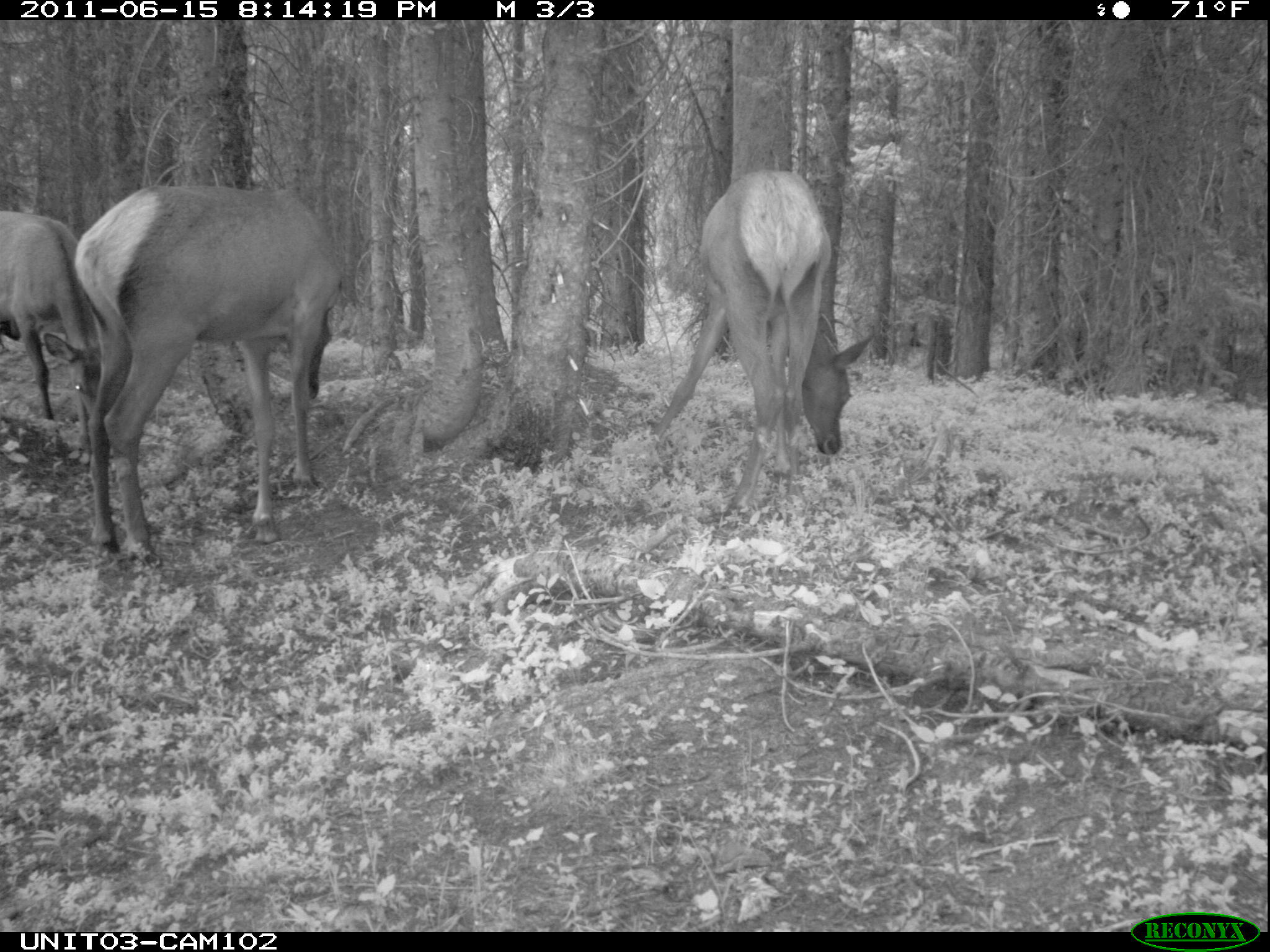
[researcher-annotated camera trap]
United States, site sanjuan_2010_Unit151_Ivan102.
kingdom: Animalia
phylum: Chordata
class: Mammalia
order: Artiodactyla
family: Cervidae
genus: Cervus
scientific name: Cervus elaphus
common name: red deer